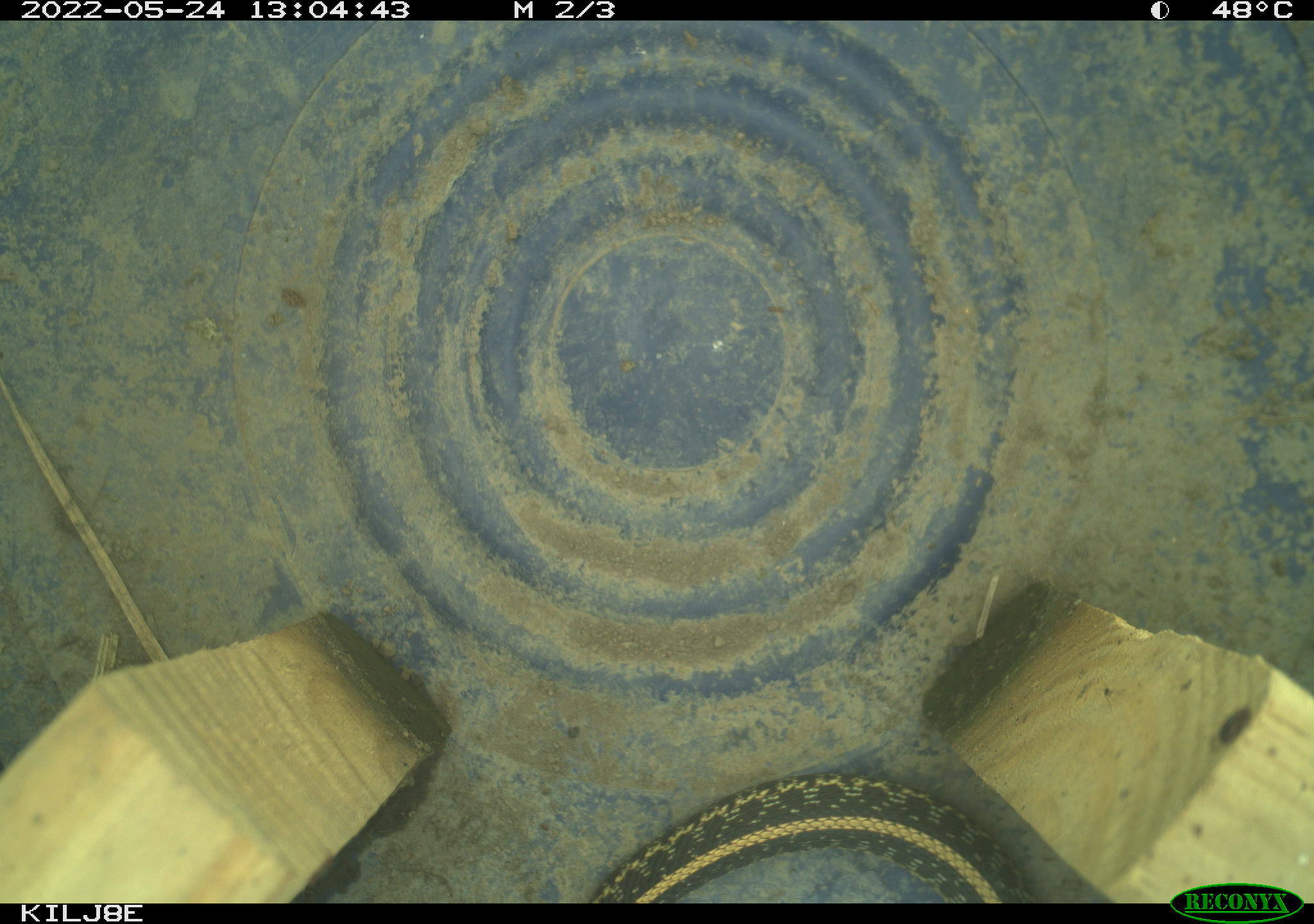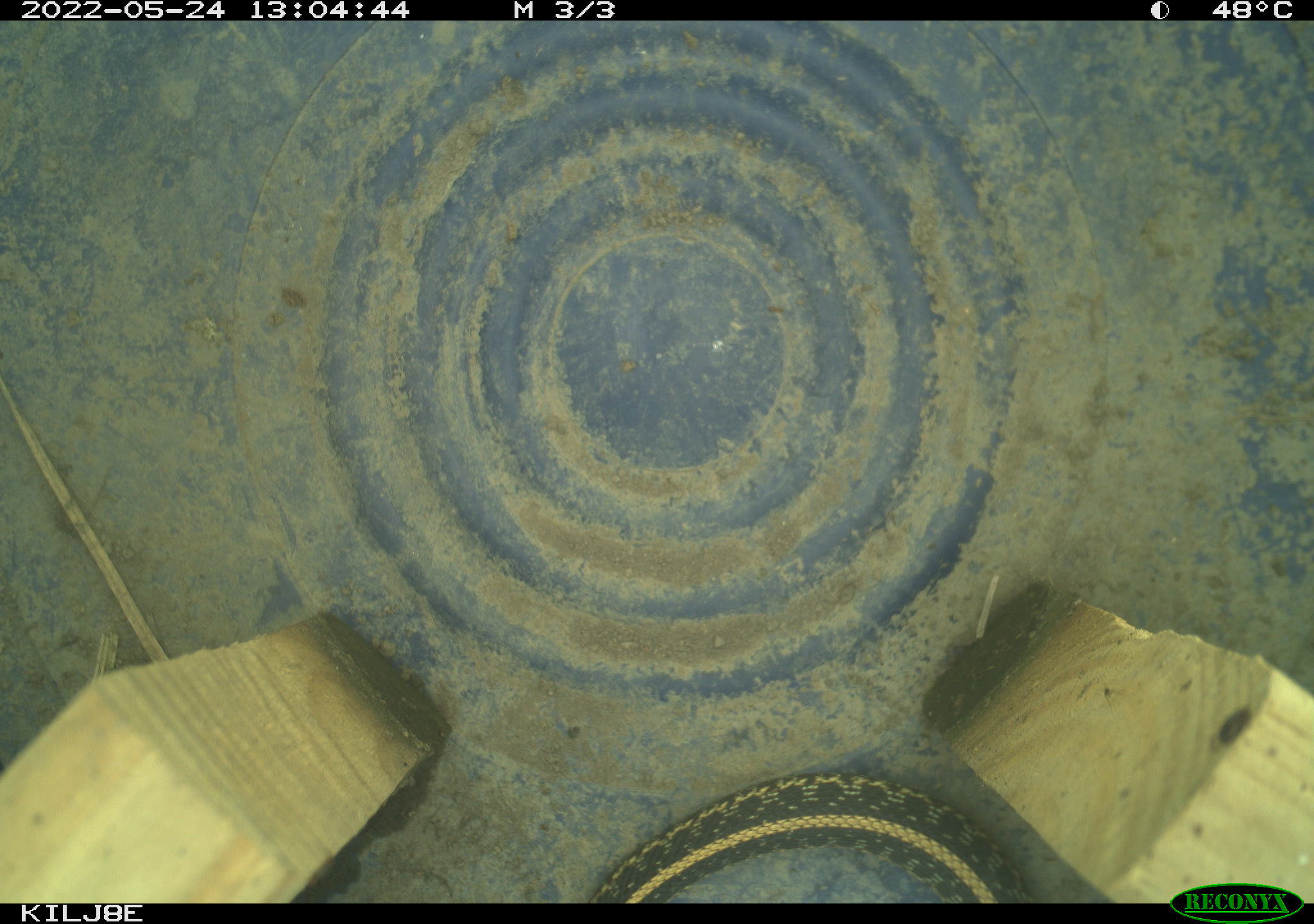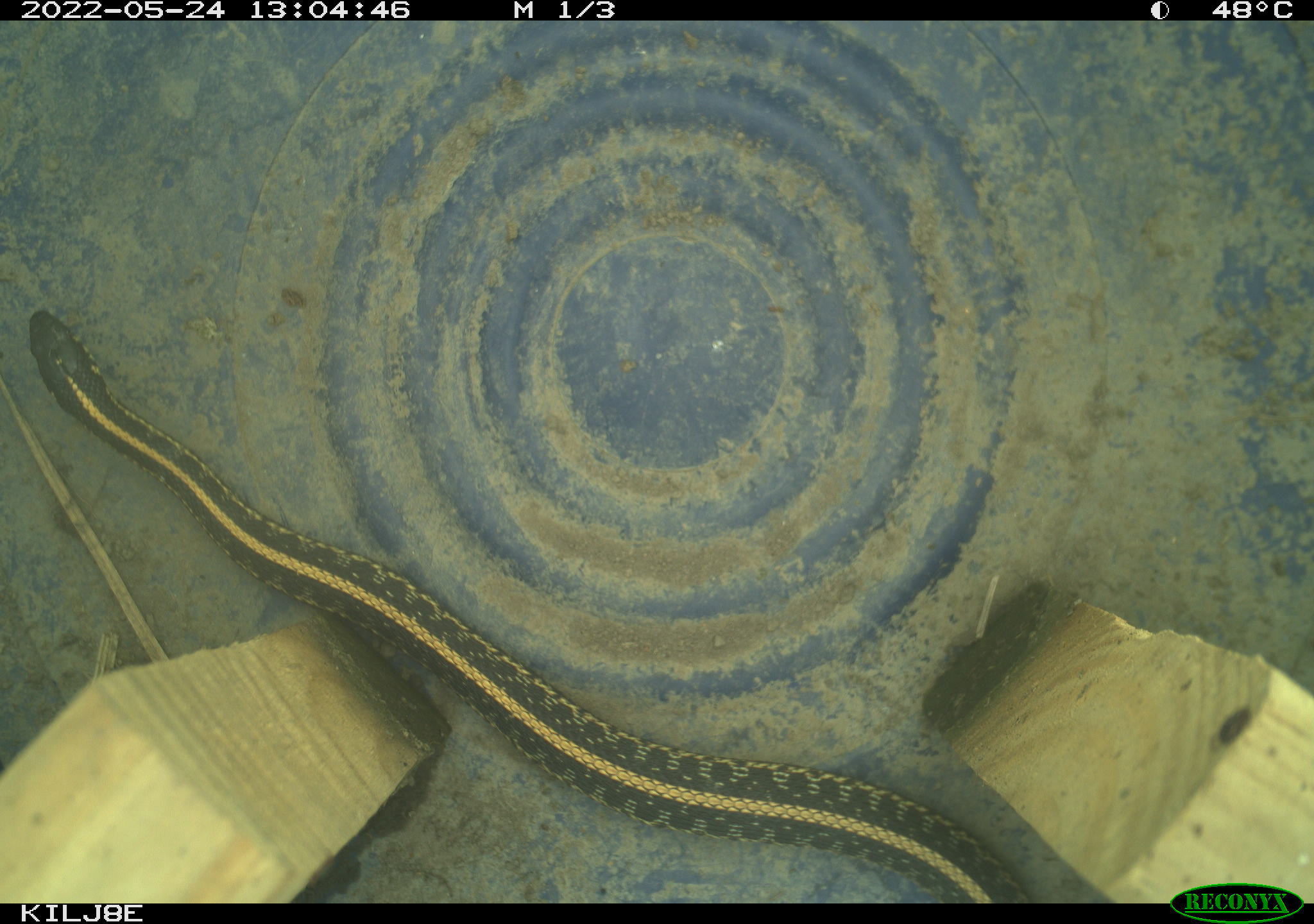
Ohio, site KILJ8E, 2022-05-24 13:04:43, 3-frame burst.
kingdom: Animalia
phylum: Chordata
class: Reptilia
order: Squamata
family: Colubridae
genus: Thamnophis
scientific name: Thamnophis radix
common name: plains gartersnake